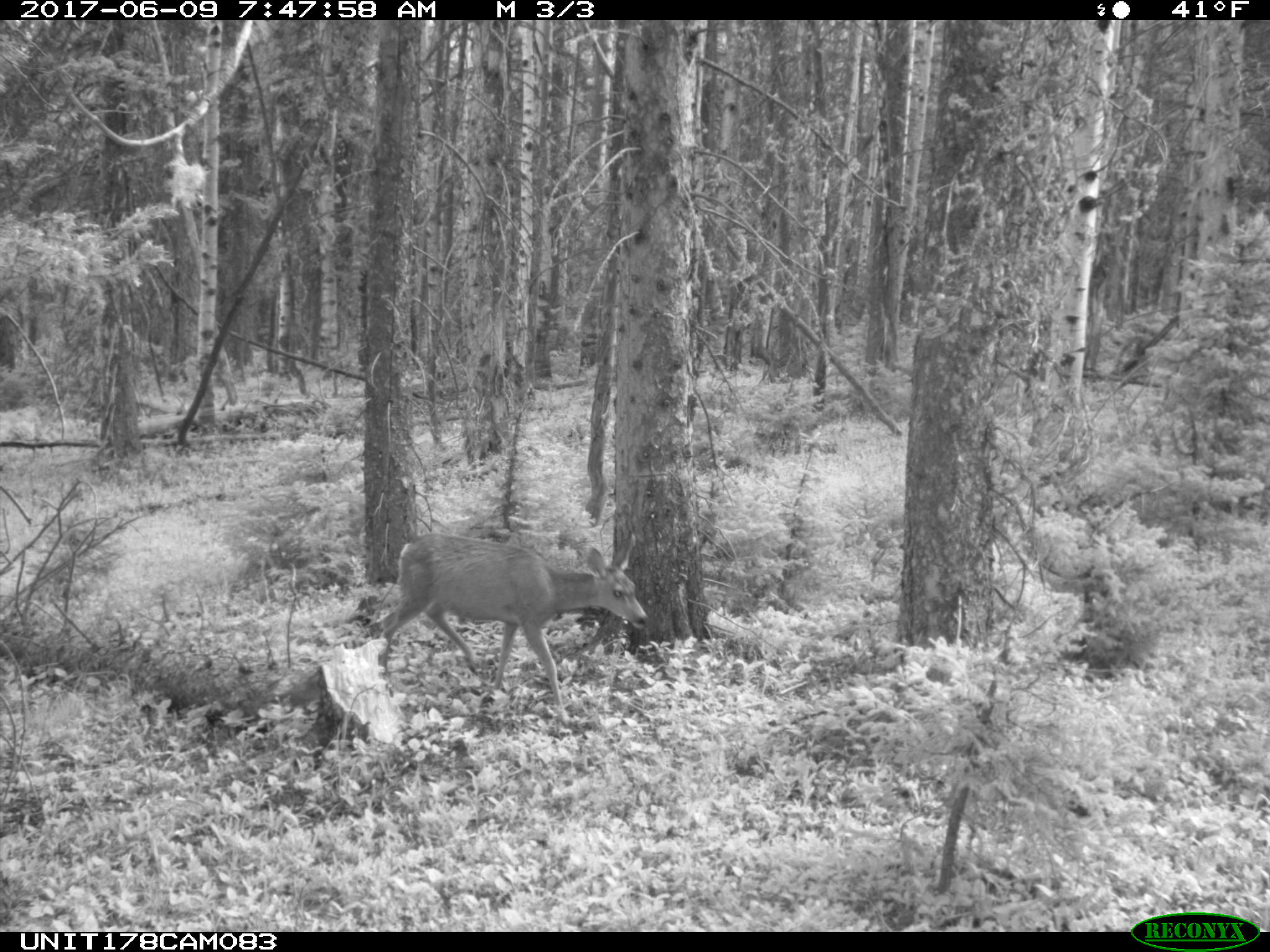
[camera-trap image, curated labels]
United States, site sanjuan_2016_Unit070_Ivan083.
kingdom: Animalia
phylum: Chordata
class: Mammalia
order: Artiodactyla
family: Cervidae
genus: Odocoileus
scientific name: Odocoileus hemionus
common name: mule deer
Odocoileus hemionus (mule deer).